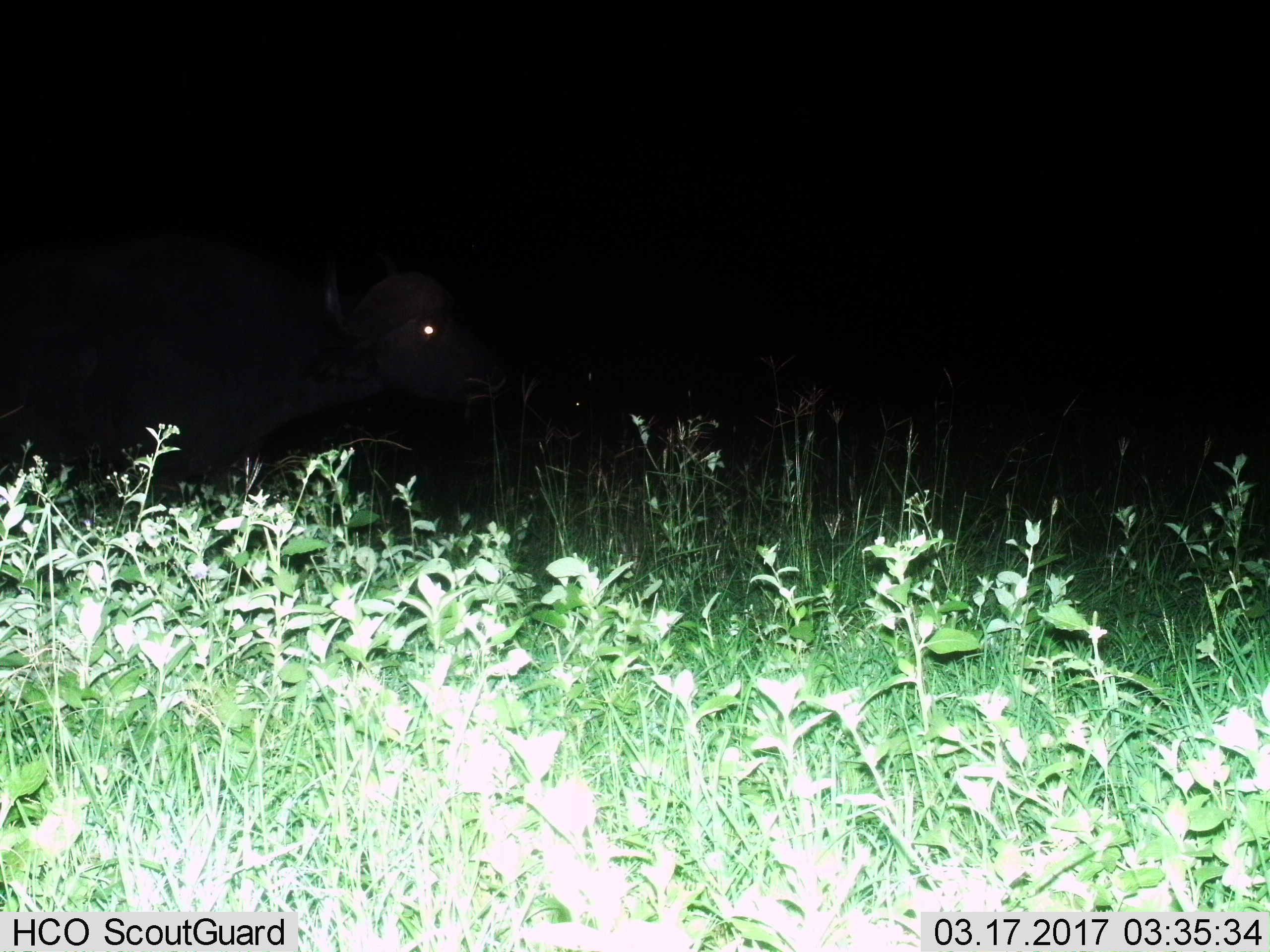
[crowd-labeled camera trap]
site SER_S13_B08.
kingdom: Animalia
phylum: Chordata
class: Mammalia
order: Artiodactyla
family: Bovidae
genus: Syncerus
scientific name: Syncerus caffer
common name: african buffalo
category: buffalo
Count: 1.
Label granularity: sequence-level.